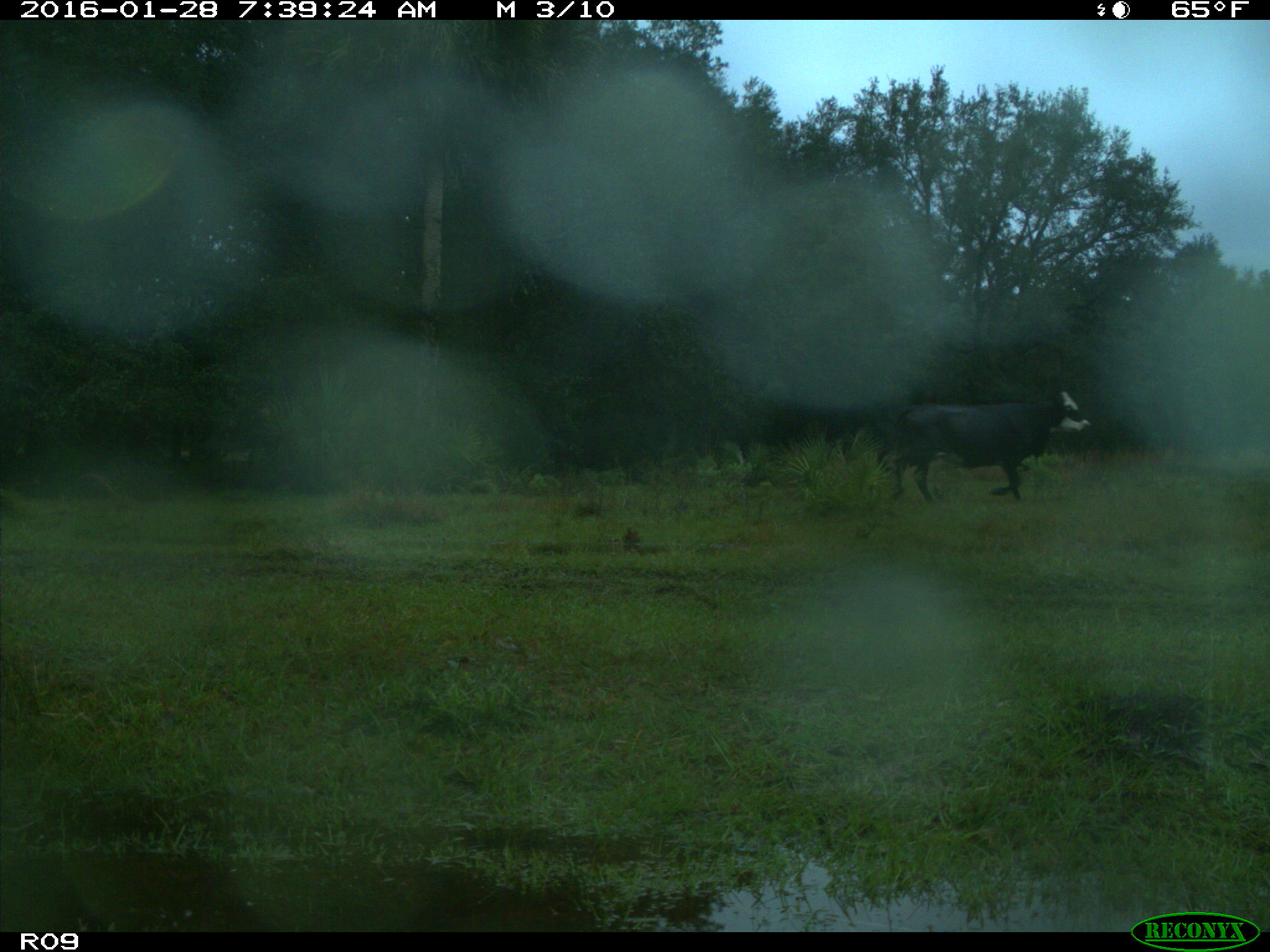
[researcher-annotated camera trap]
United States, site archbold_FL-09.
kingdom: Animalia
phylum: Chordata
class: Mammalia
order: Artiodactyla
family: Bovidae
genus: Bos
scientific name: Bos taurus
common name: domestic cow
Bos taurus (domestic cow).